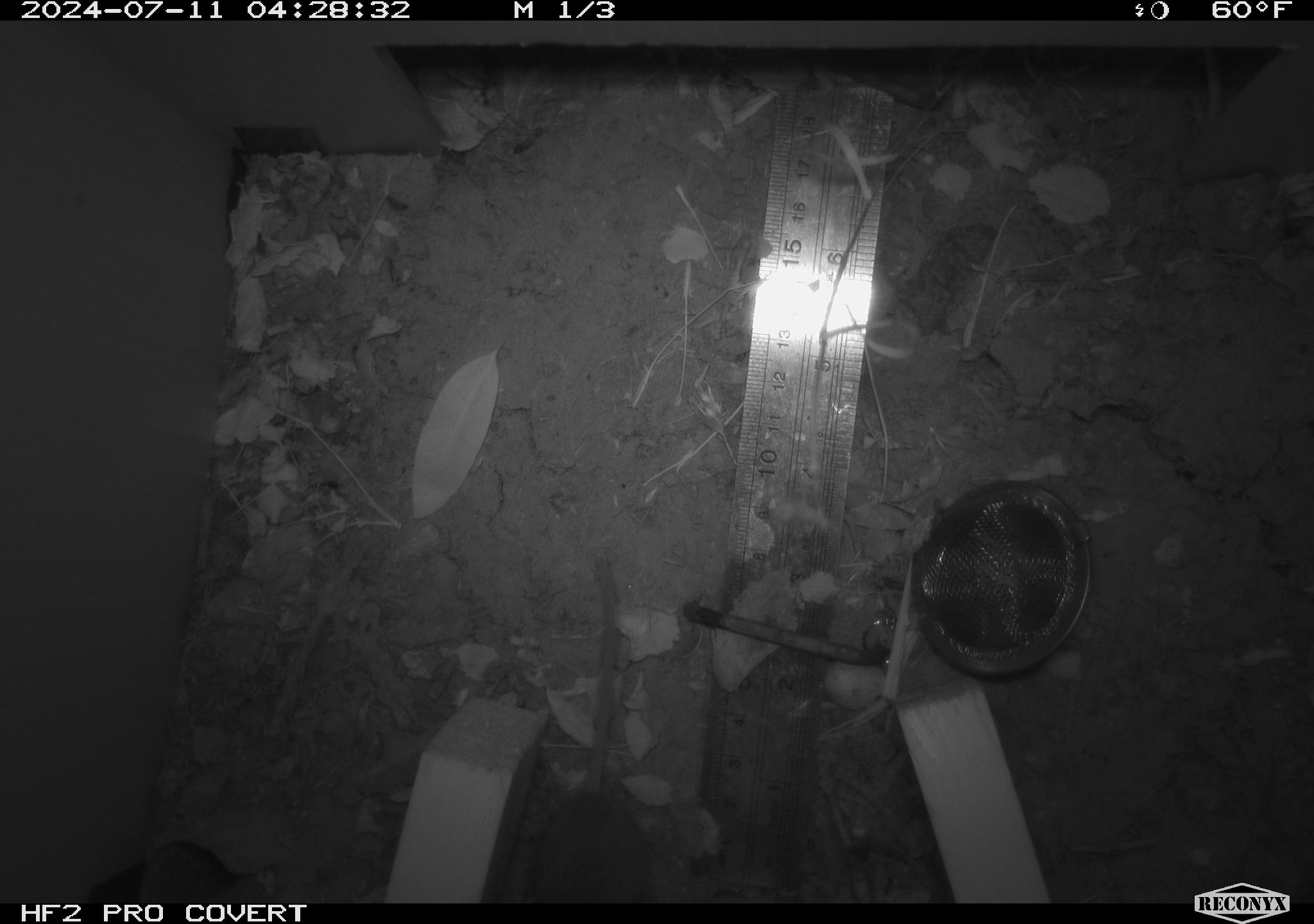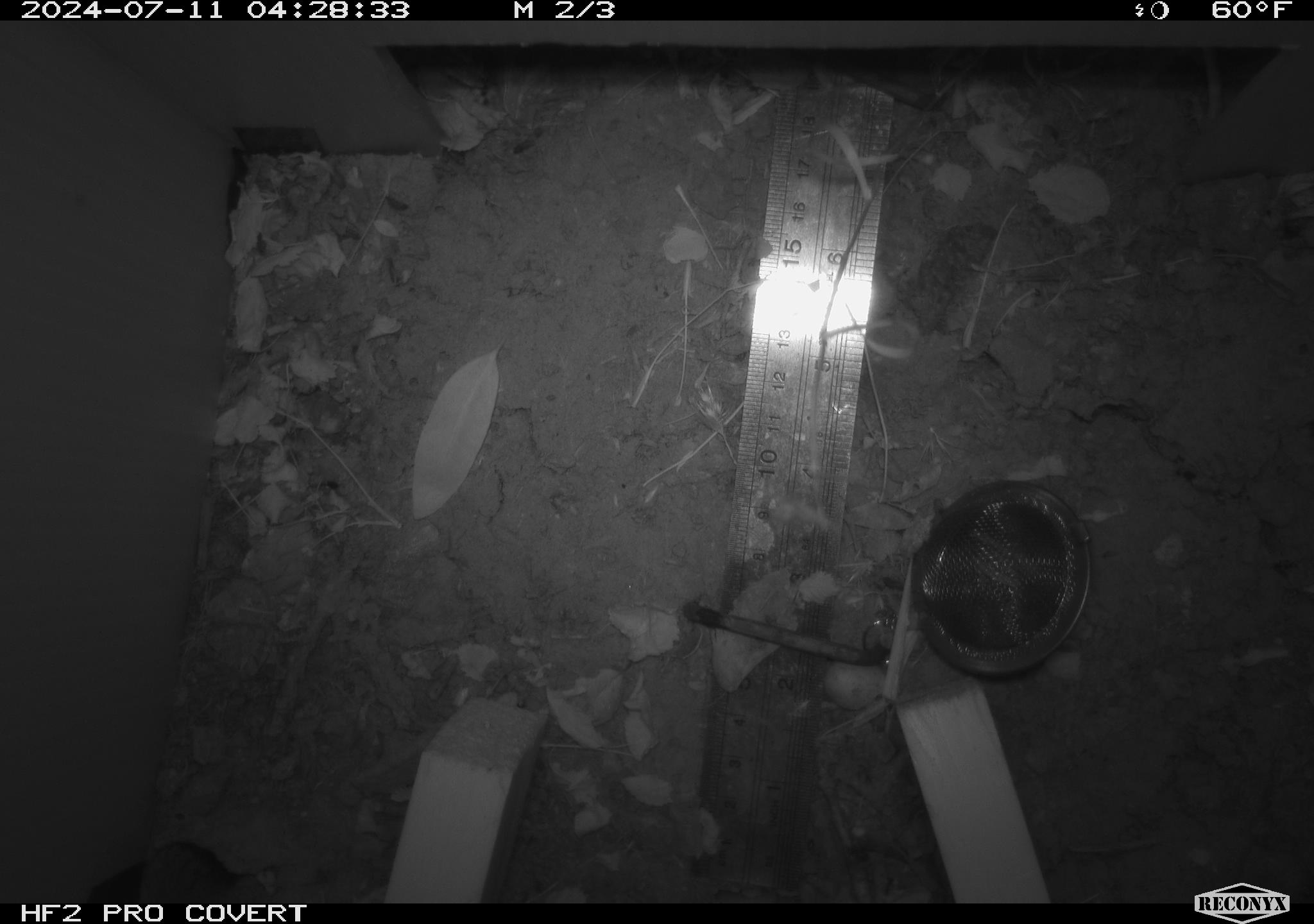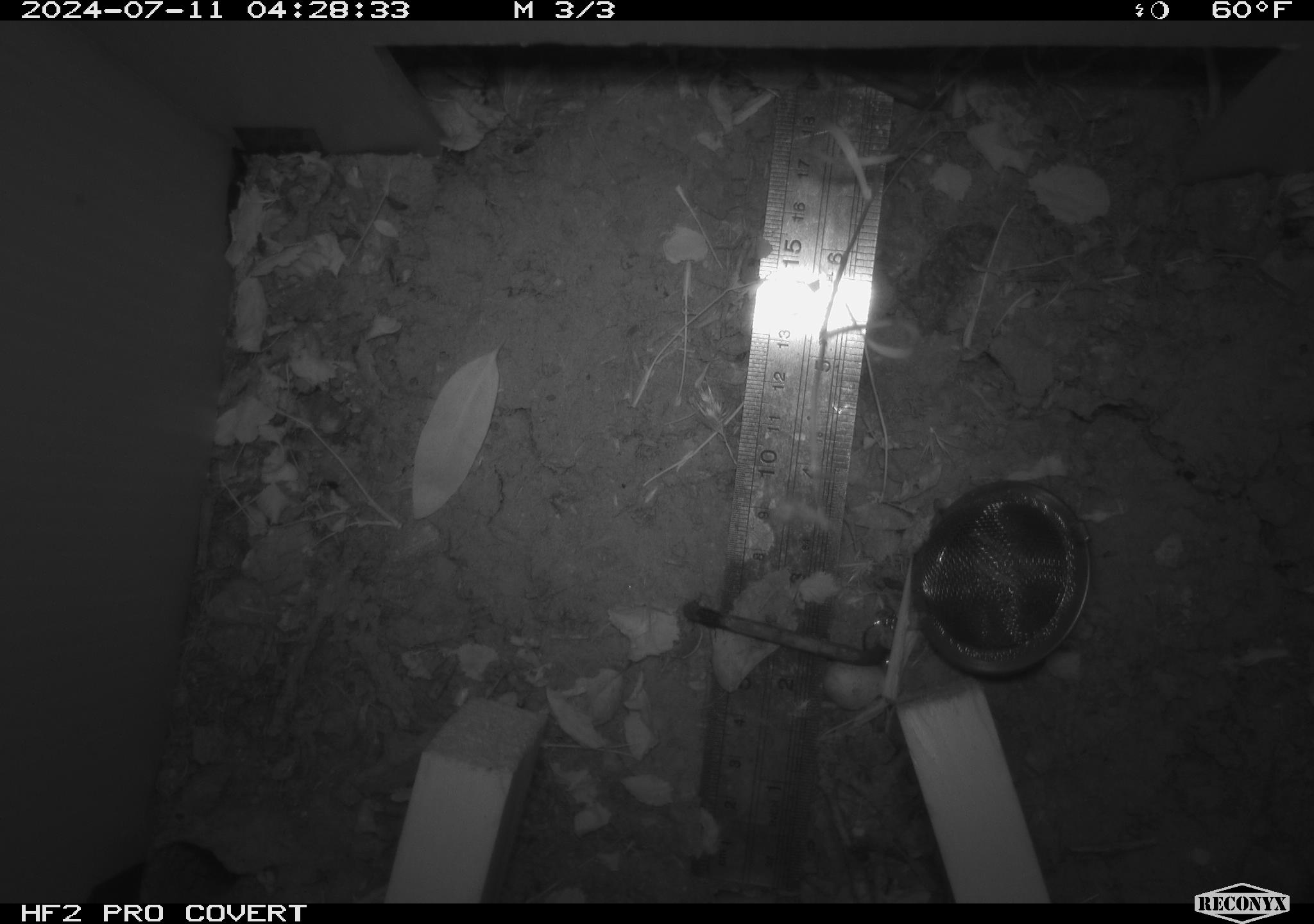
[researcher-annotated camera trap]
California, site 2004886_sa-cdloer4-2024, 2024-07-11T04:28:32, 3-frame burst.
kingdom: Animalia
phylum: Chordata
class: Mammalia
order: Rodentia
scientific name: Rodentia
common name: rodent